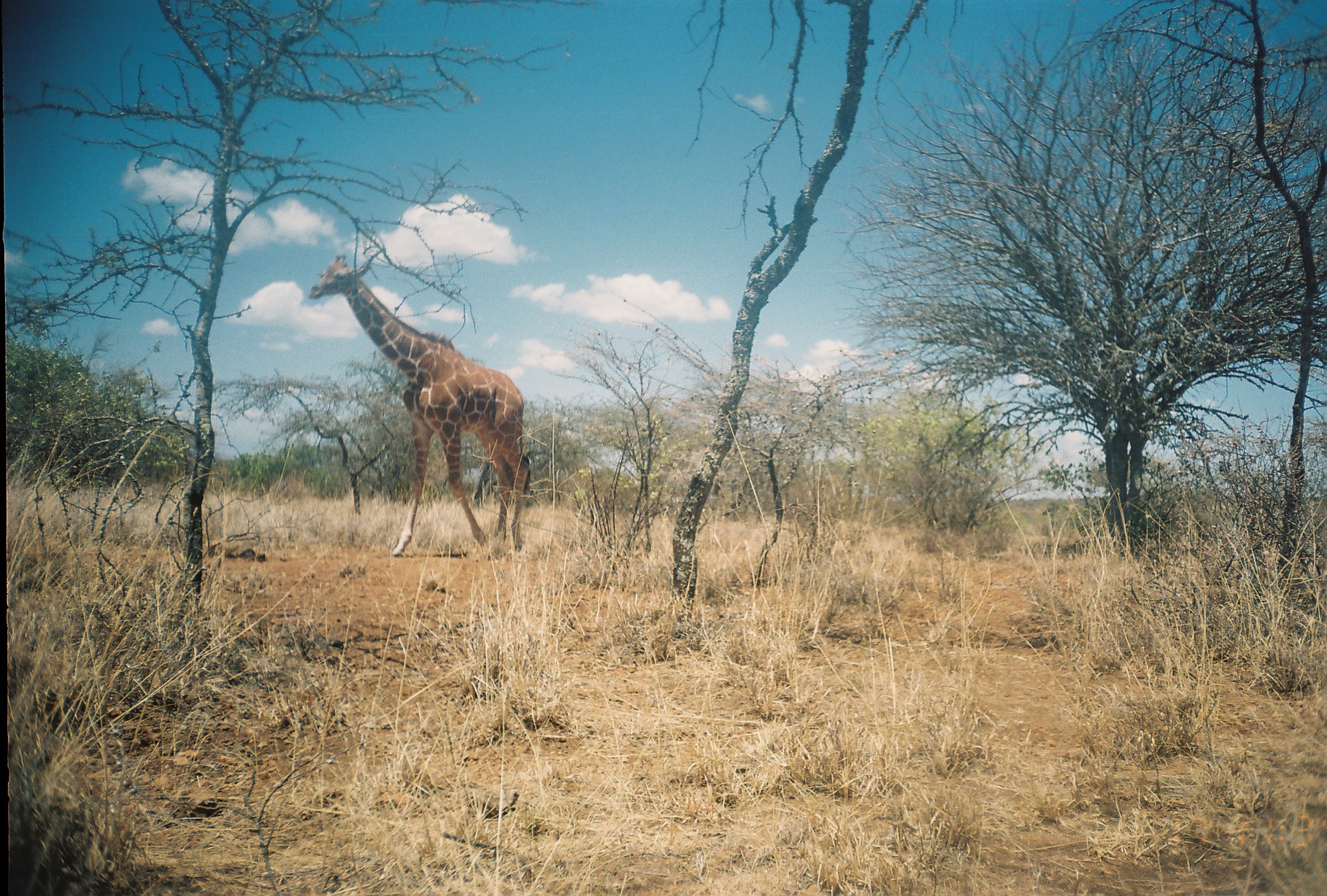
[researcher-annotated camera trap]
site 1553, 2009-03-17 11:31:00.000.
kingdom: Animalia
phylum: Chordata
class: Mammalia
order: Artiodactyla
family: Giraffidae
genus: Giraffa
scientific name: Giraffa camelopardalis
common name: giraffe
Giraffa camelopardalis (giraffe), count 1.